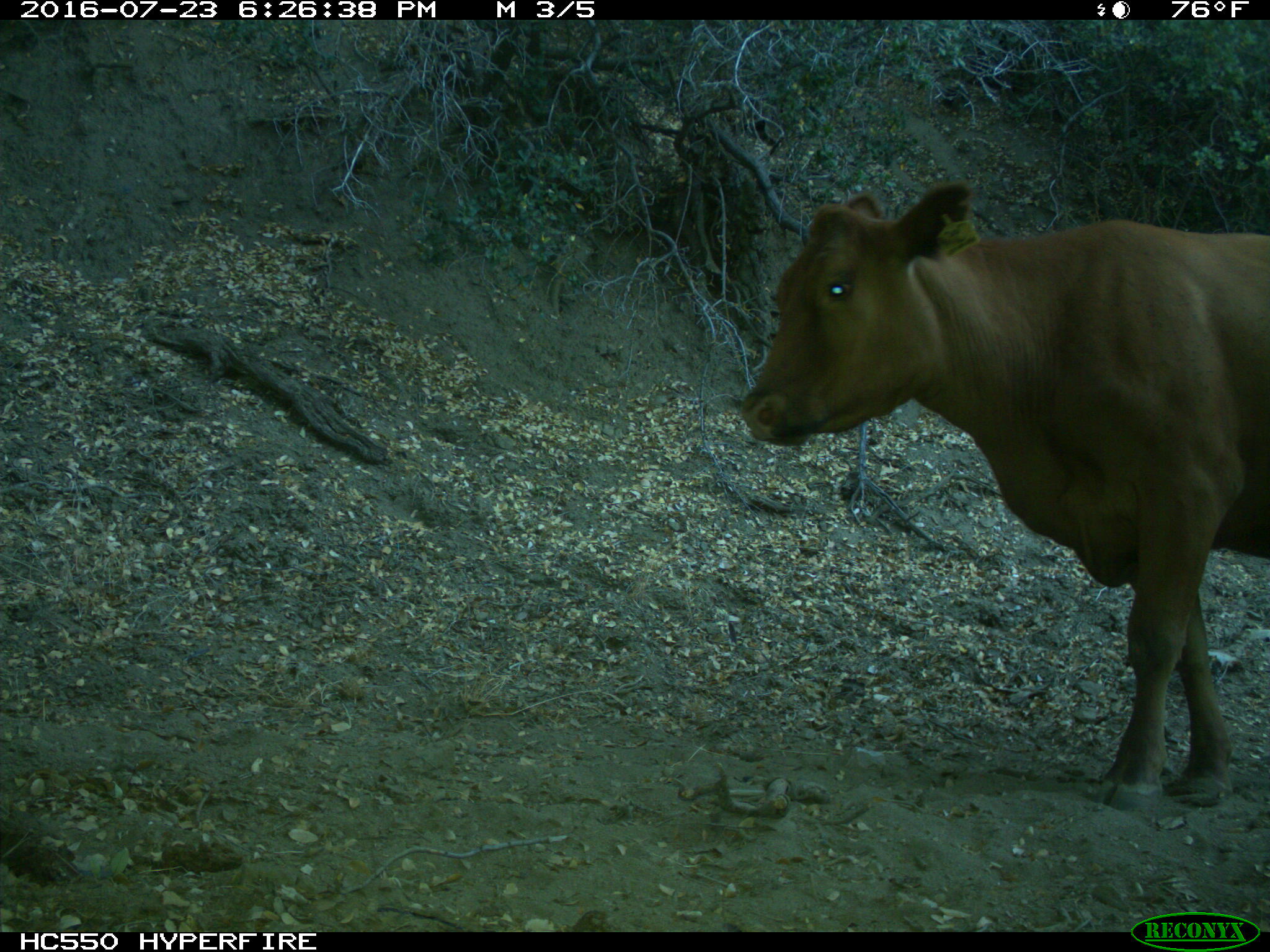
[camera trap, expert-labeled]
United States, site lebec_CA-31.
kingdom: Animalia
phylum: Chordata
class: Mammalia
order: Artiodactyla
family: Bovidae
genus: Bos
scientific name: Bos taurus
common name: domestic cow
Bos taurus (domestic cow).